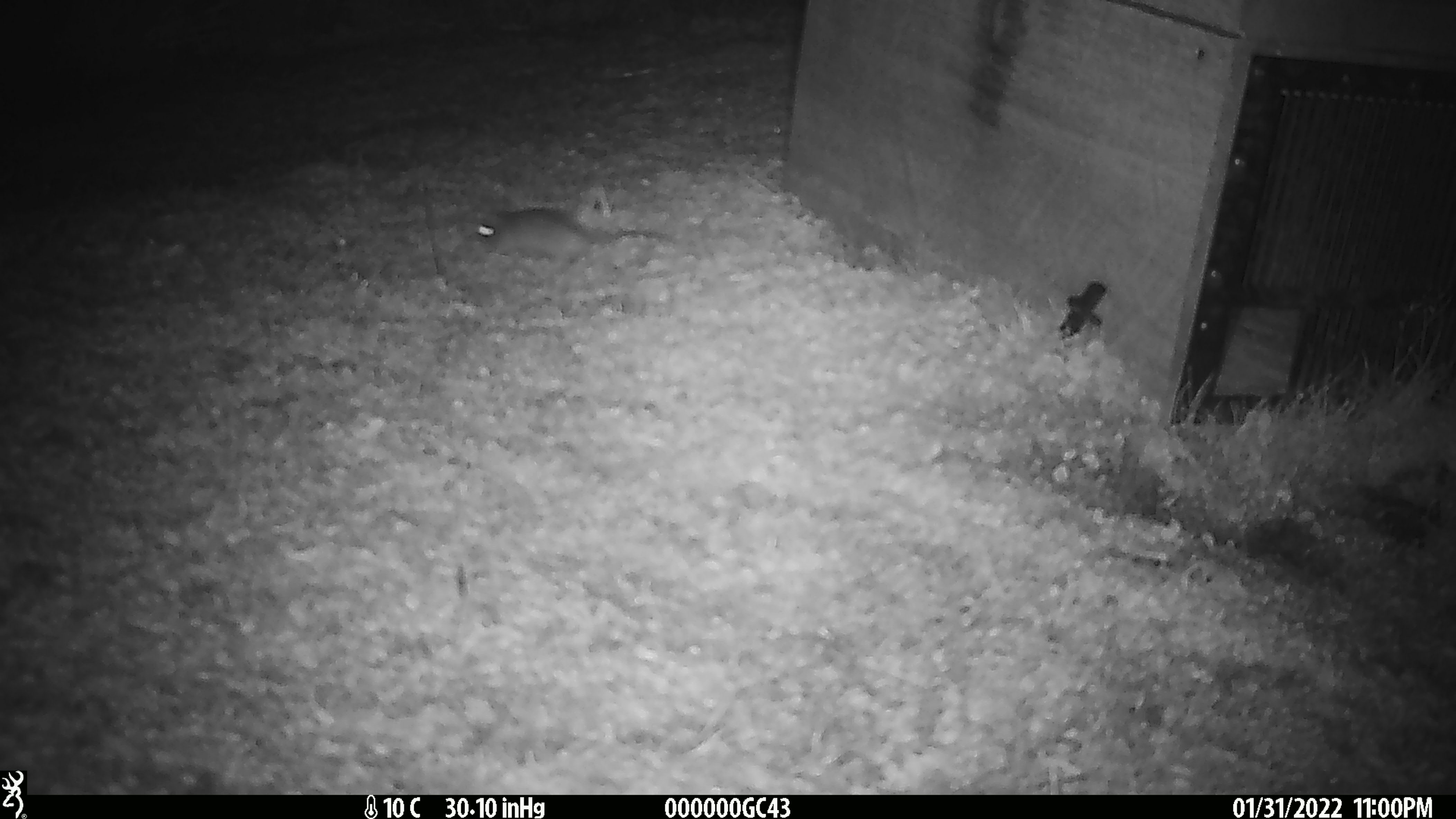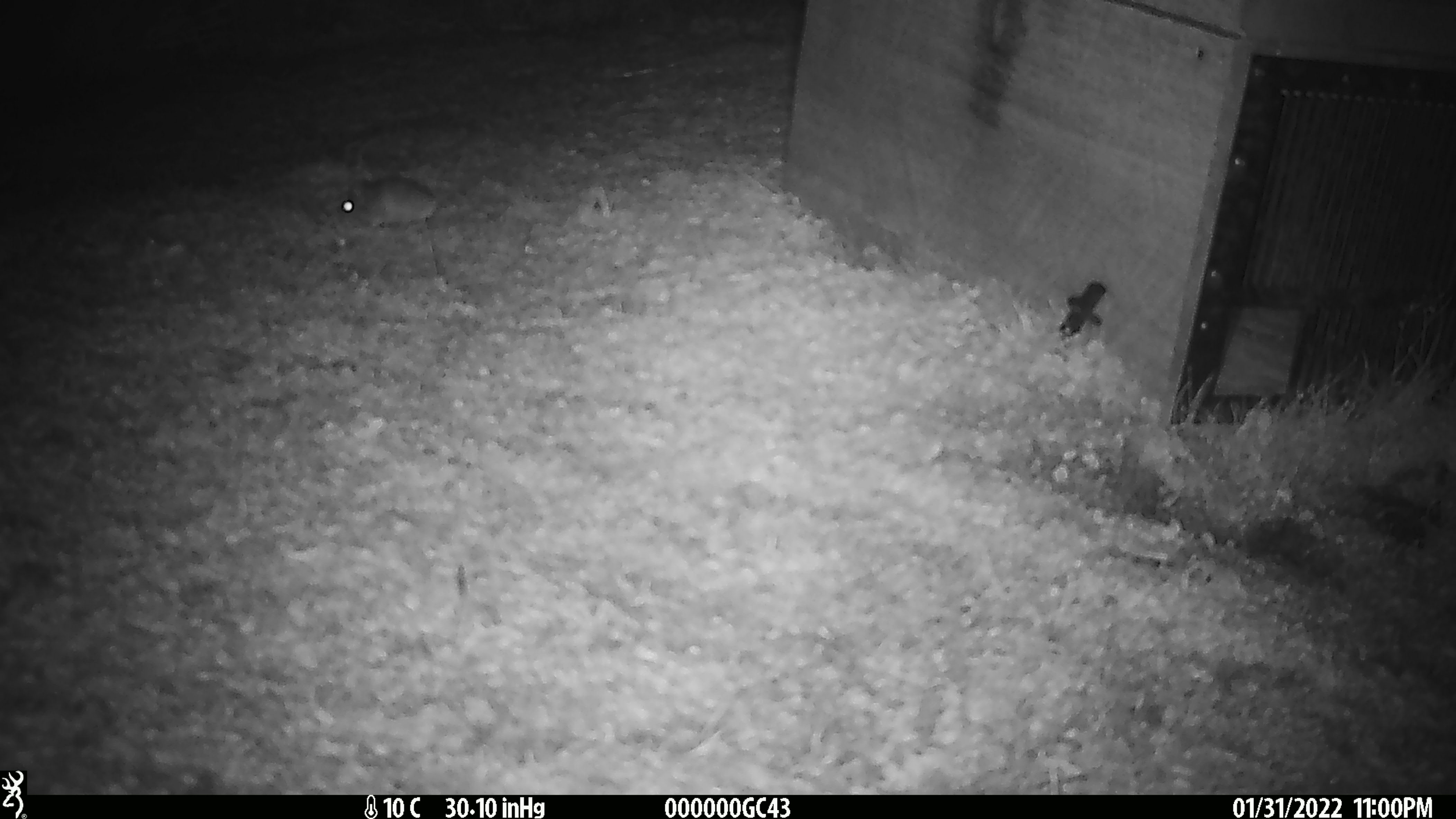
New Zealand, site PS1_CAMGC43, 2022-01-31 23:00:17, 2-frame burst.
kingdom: Animalia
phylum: Chordata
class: Mammalia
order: Rodentia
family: Muridae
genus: Mus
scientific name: Mus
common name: mouse